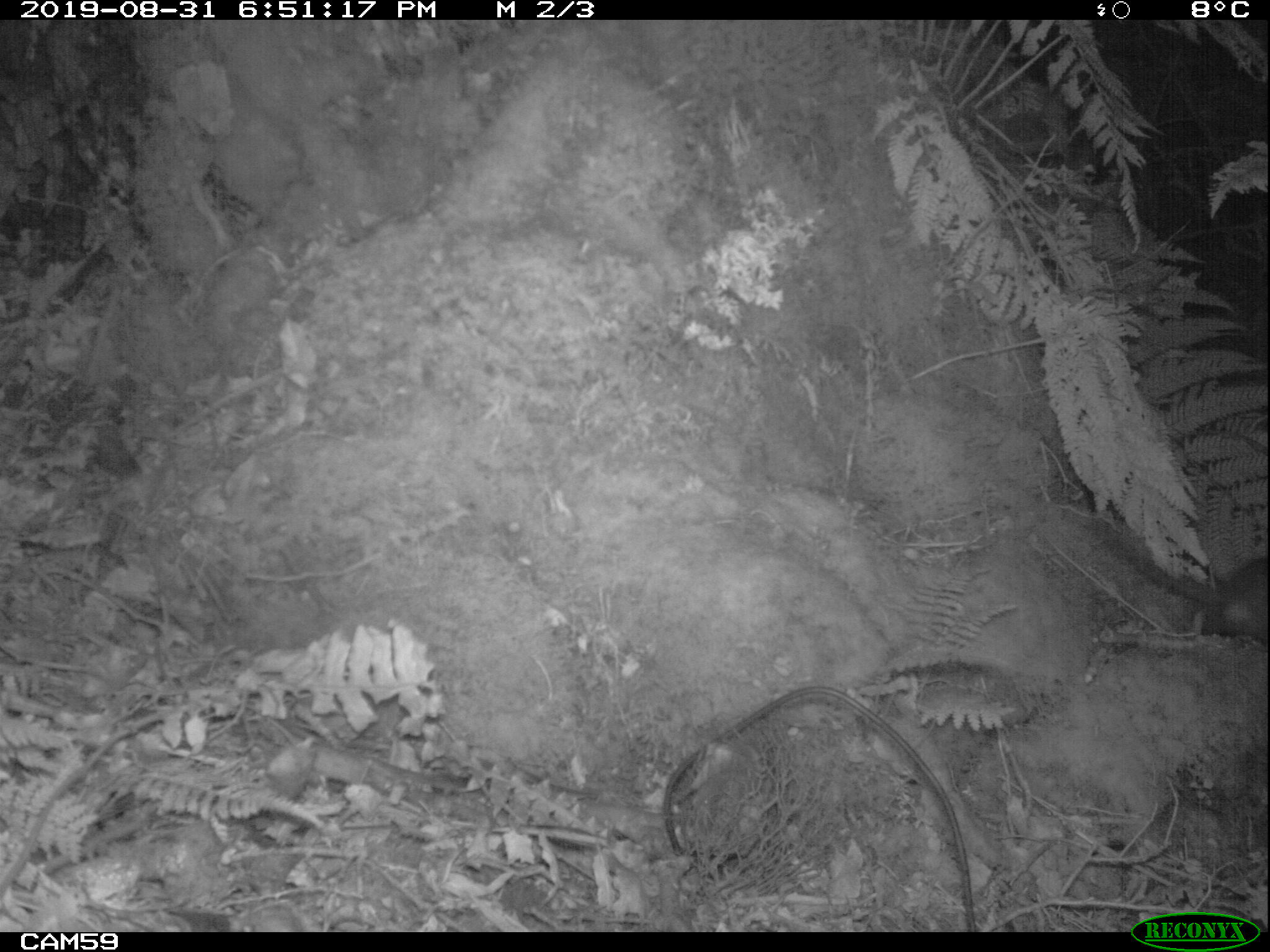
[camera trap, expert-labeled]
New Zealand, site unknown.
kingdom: Animalia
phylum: Chordata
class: Mammalia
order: Rodentia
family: Muridae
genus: Rattus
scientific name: Rattus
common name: rat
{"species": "rat (Rattus)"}